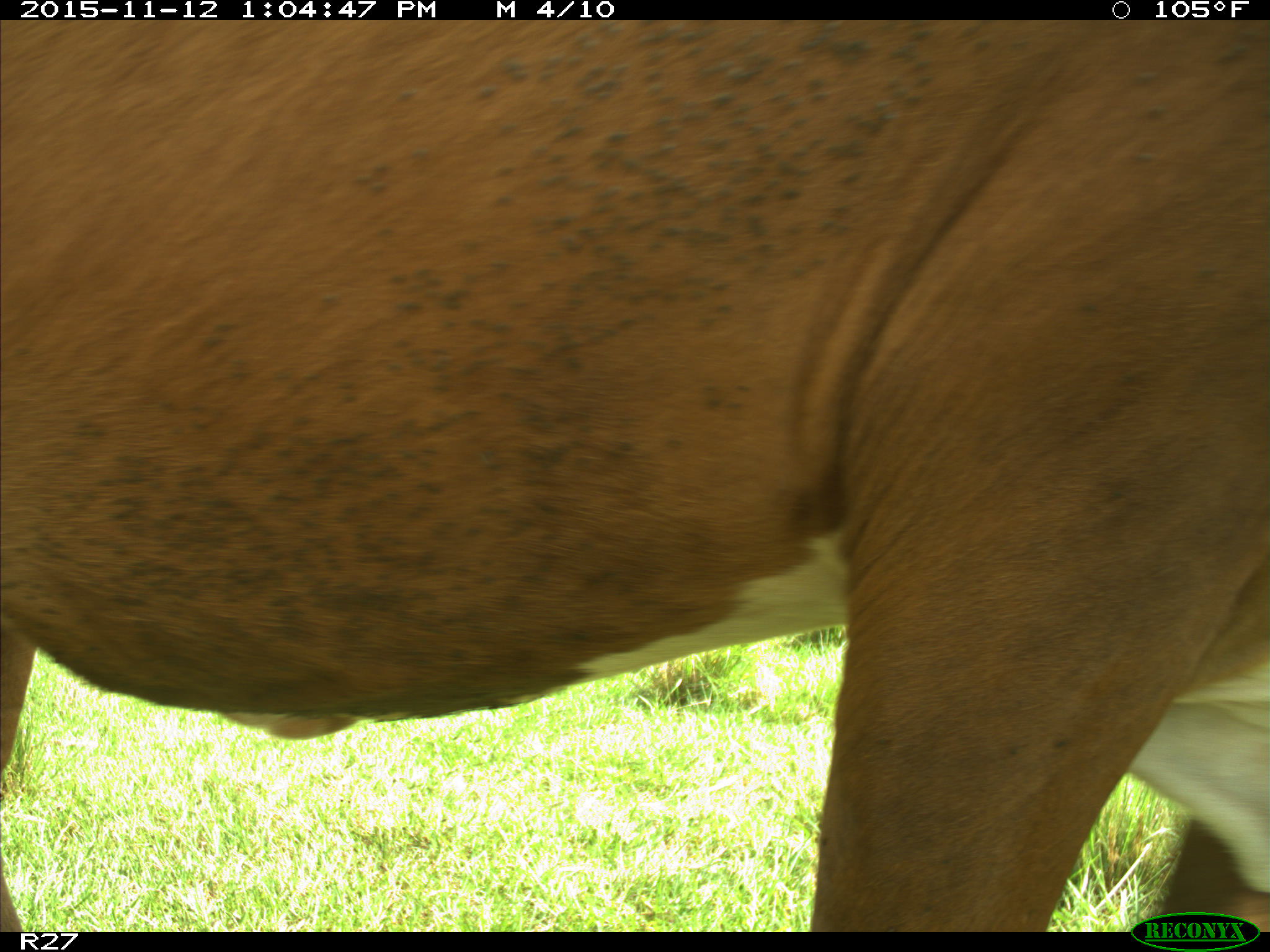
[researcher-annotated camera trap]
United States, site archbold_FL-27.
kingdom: Animalia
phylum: Chordata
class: Mammalia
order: Artiodactyla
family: Bovidae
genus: Bos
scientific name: Bos taurus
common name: domestic cow